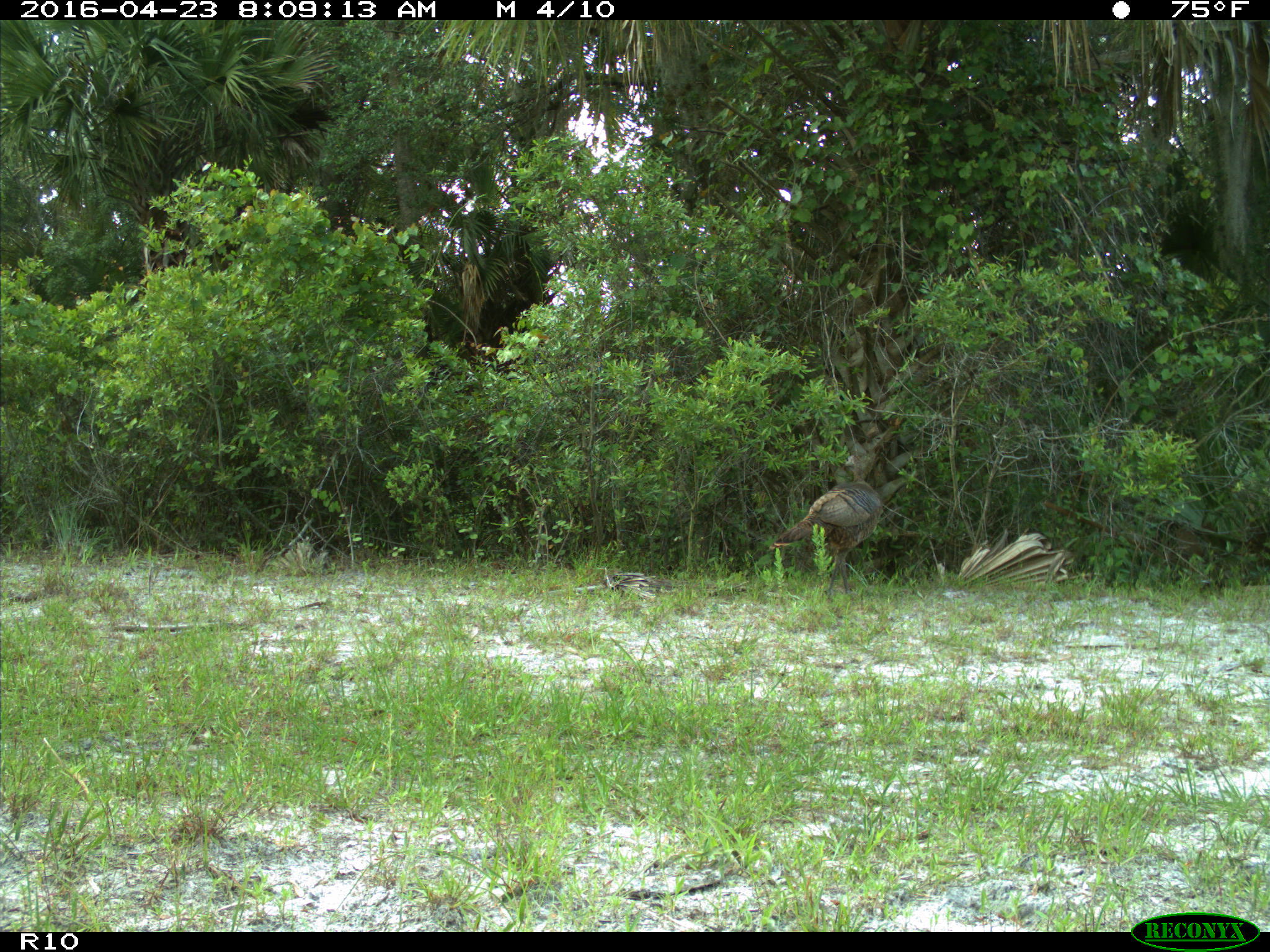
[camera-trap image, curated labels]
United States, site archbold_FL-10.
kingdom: Animalia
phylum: Chordata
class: Aves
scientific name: Aves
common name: birds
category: unidentified bird